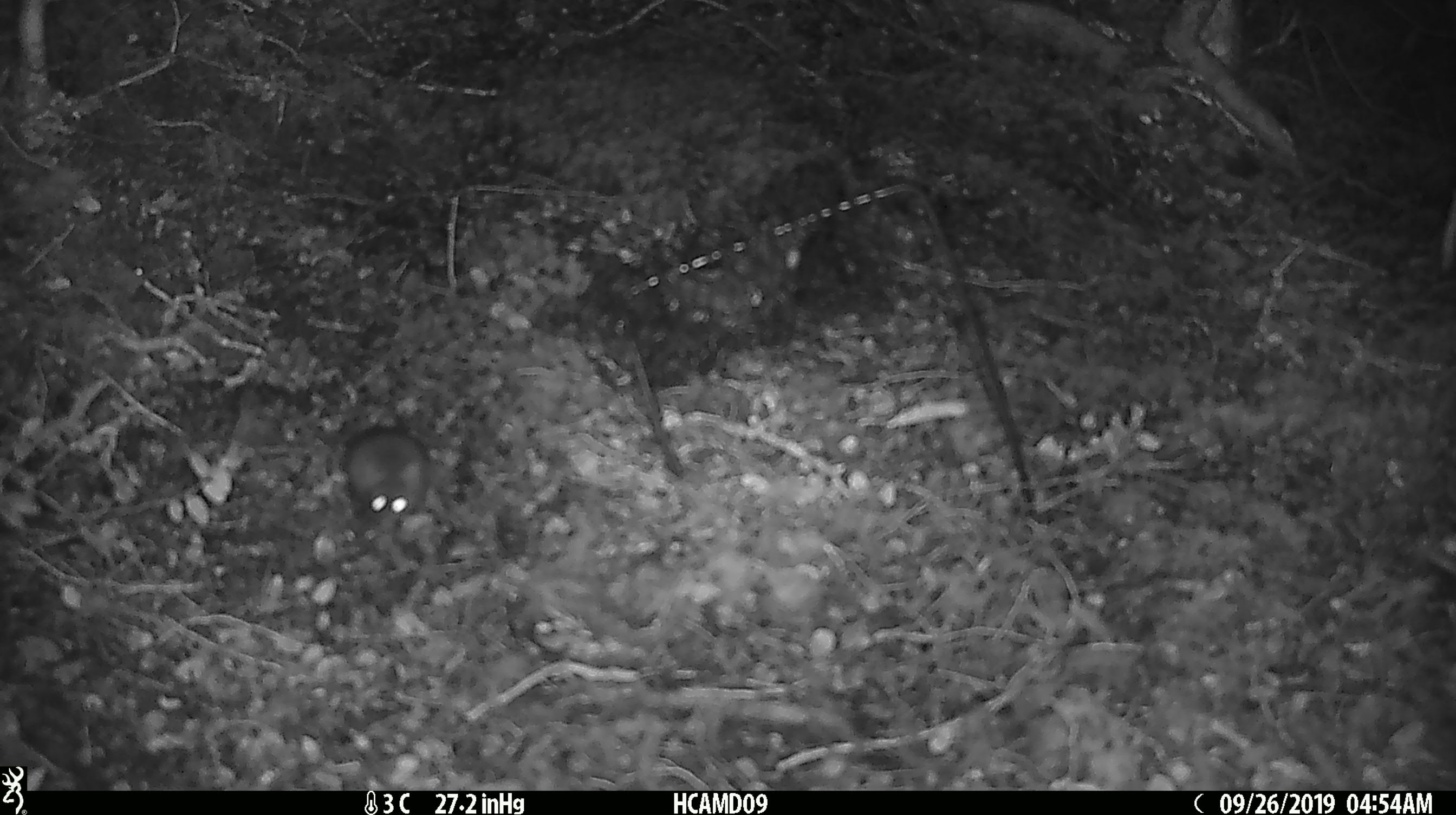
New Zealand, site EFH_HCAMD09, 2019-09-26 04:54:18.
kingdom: Animalia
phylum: Chordata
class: Mammalia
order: Rodentia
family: Muridae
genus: Mus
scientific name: Mus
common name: mouse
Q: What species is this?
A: Mouse (Mus).